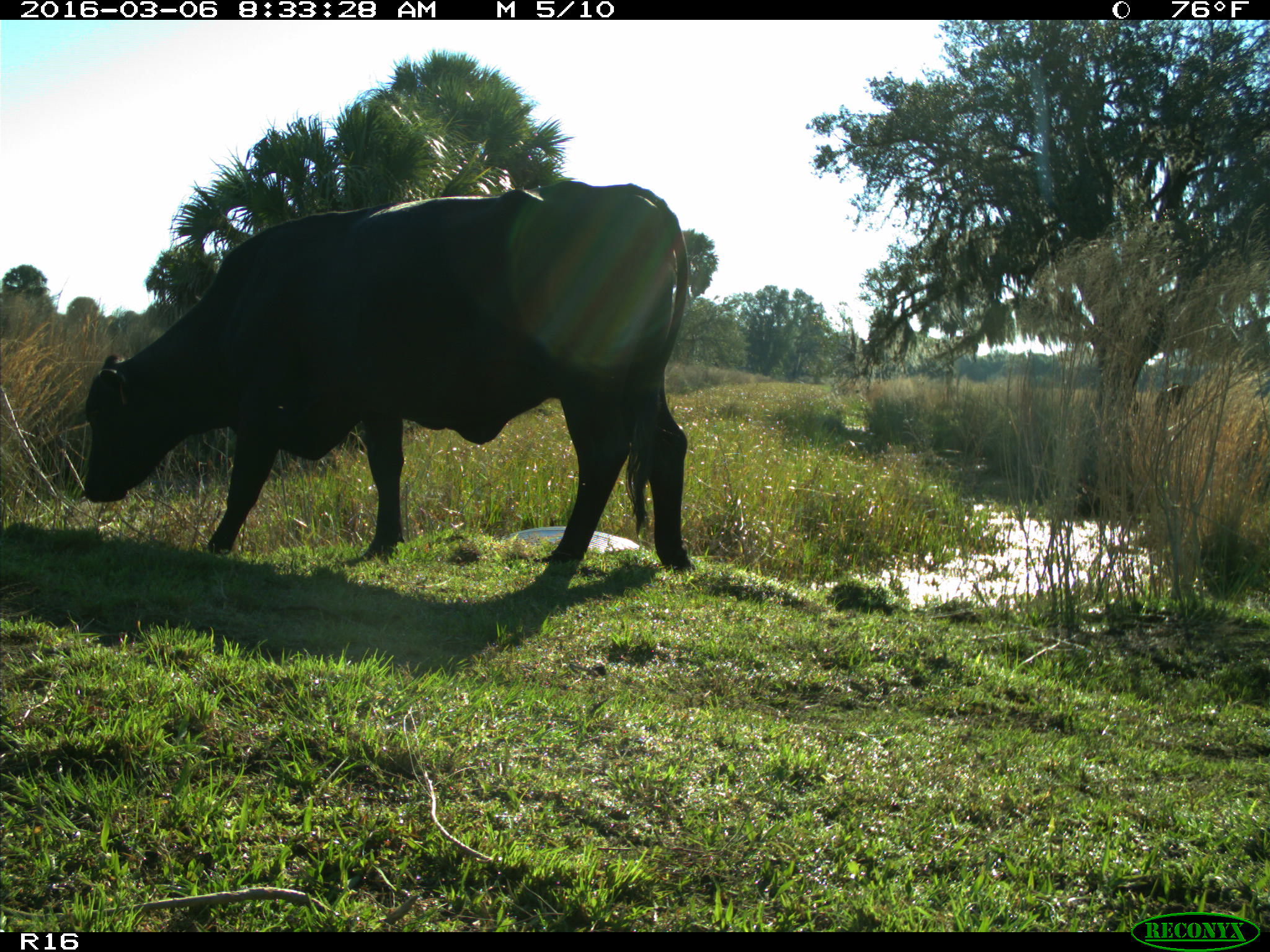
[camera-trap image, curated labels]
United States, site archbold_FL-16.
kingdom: Animalia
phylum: Chordata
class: Mammalia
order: Artiodactyla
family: Bovidae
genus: Bos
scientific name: Bos taurus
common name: domestic cow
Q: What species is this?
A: Bos taurus (domestic cow).